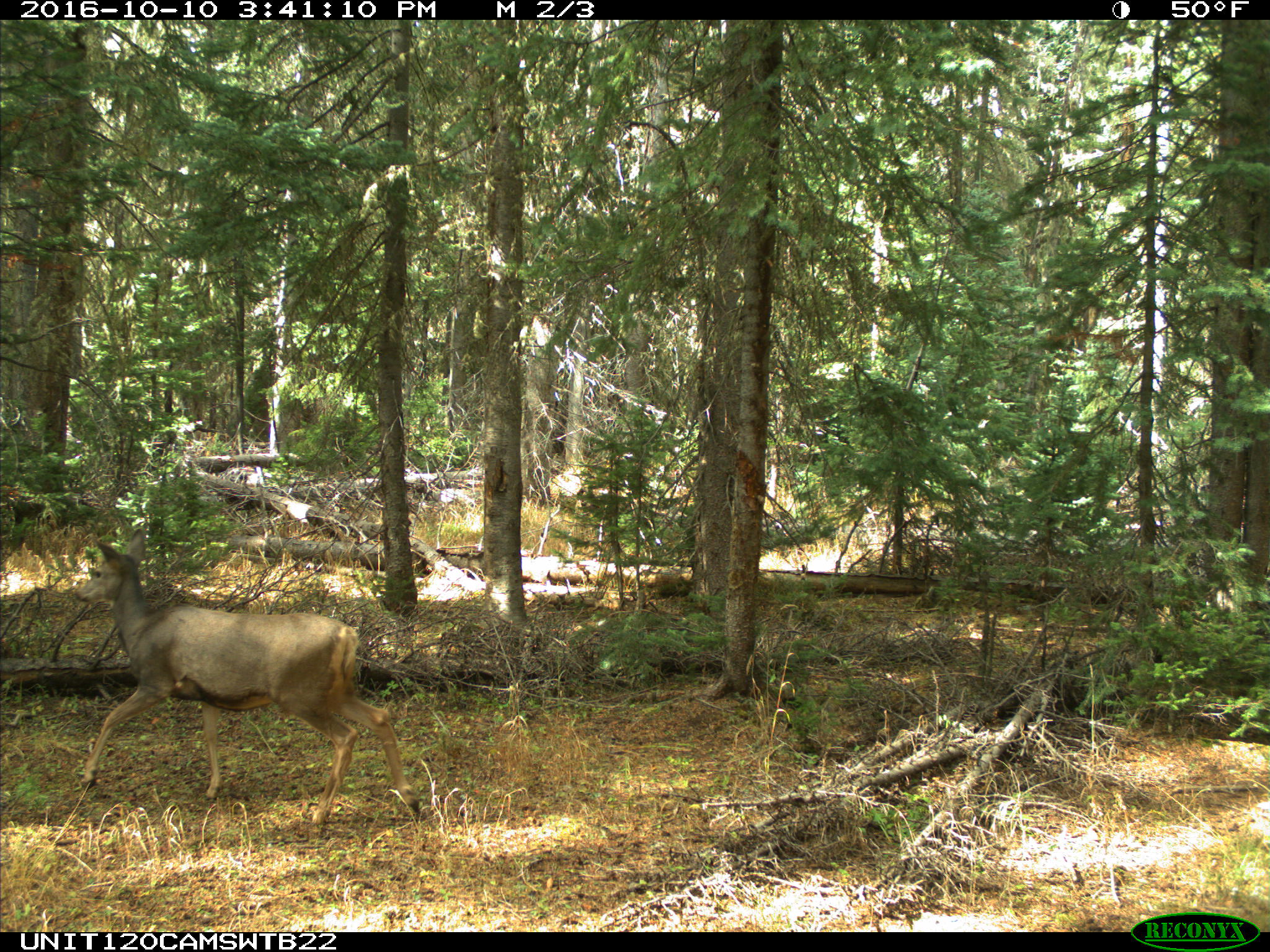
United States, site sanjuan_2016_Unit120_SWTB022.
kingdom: Animalia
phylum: Chordata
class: Mammalia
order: Artiodactyla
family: Cervidae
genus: Odocoileus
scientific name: Odocoileus hemionus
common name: mule deer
Odocoileus hemionus (mule deer).